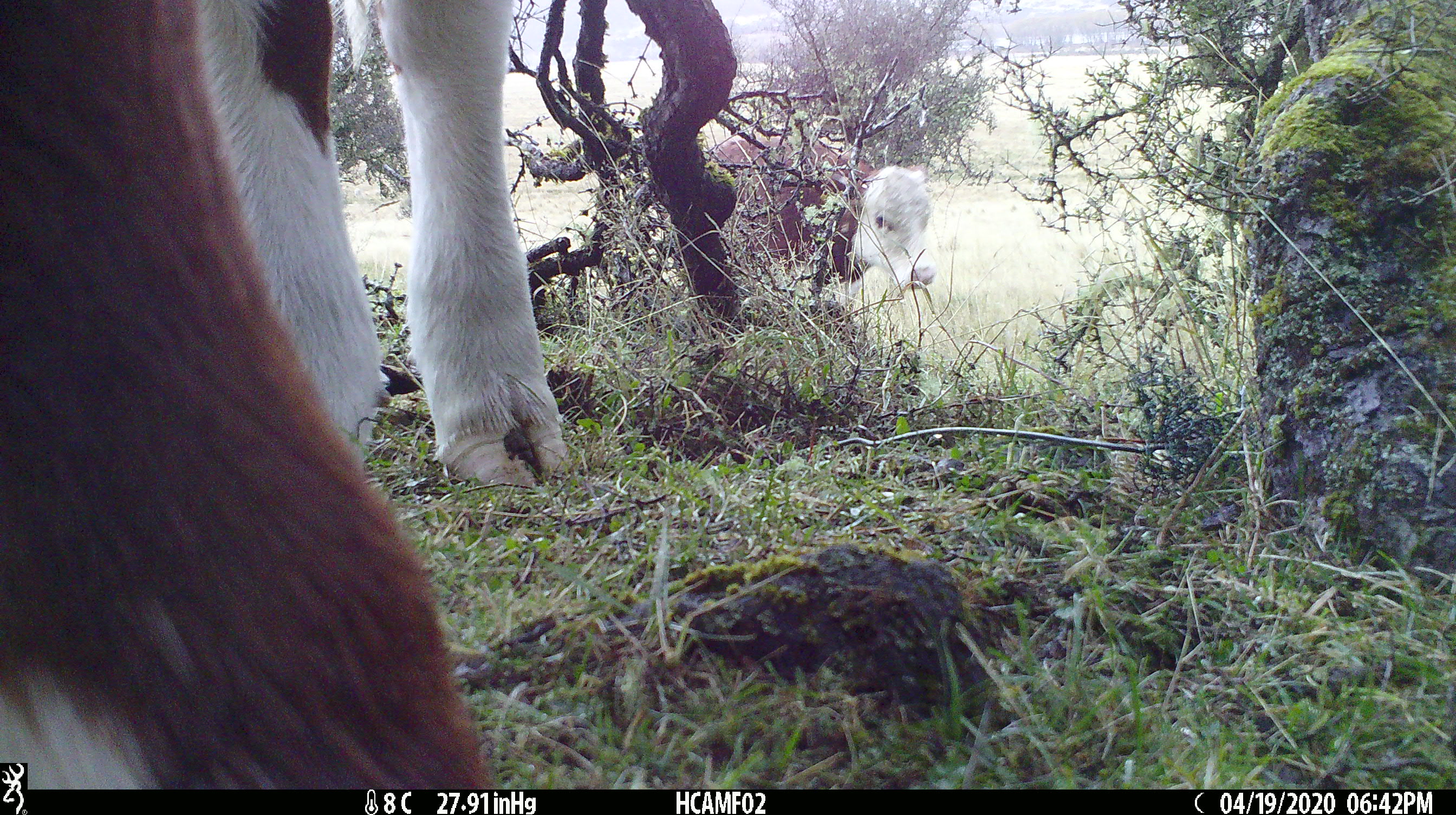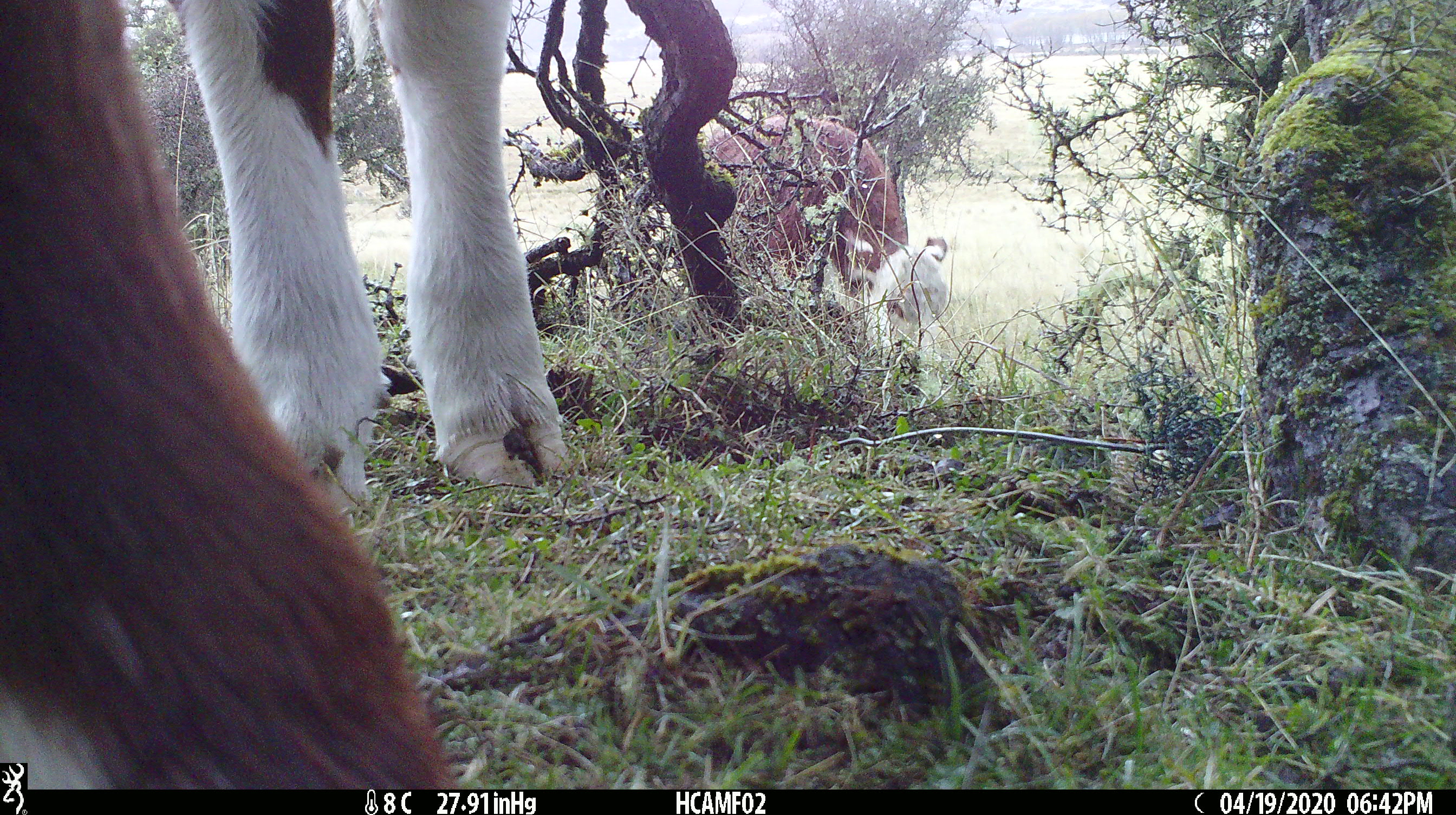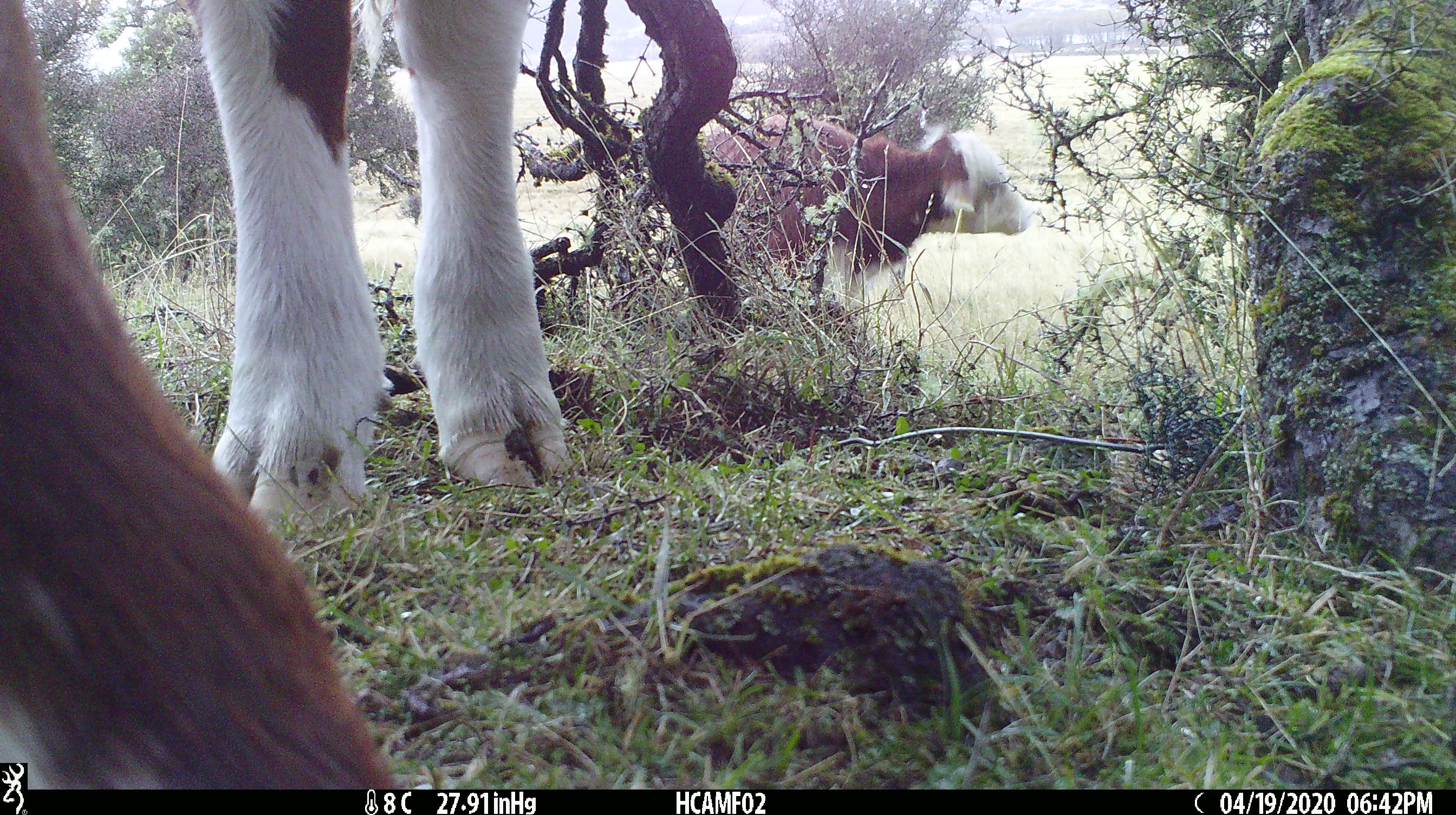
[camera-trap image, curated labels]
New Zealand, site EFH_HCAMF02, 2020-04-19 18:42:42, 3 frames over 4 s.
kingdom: Animalia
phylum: Chordata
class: Mammalia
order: Artiodactyla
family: Bovidae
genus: Bos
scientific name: Bos taurus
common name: domestic cow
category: cow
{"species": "cow (domestic cow) (Bos taurus)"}